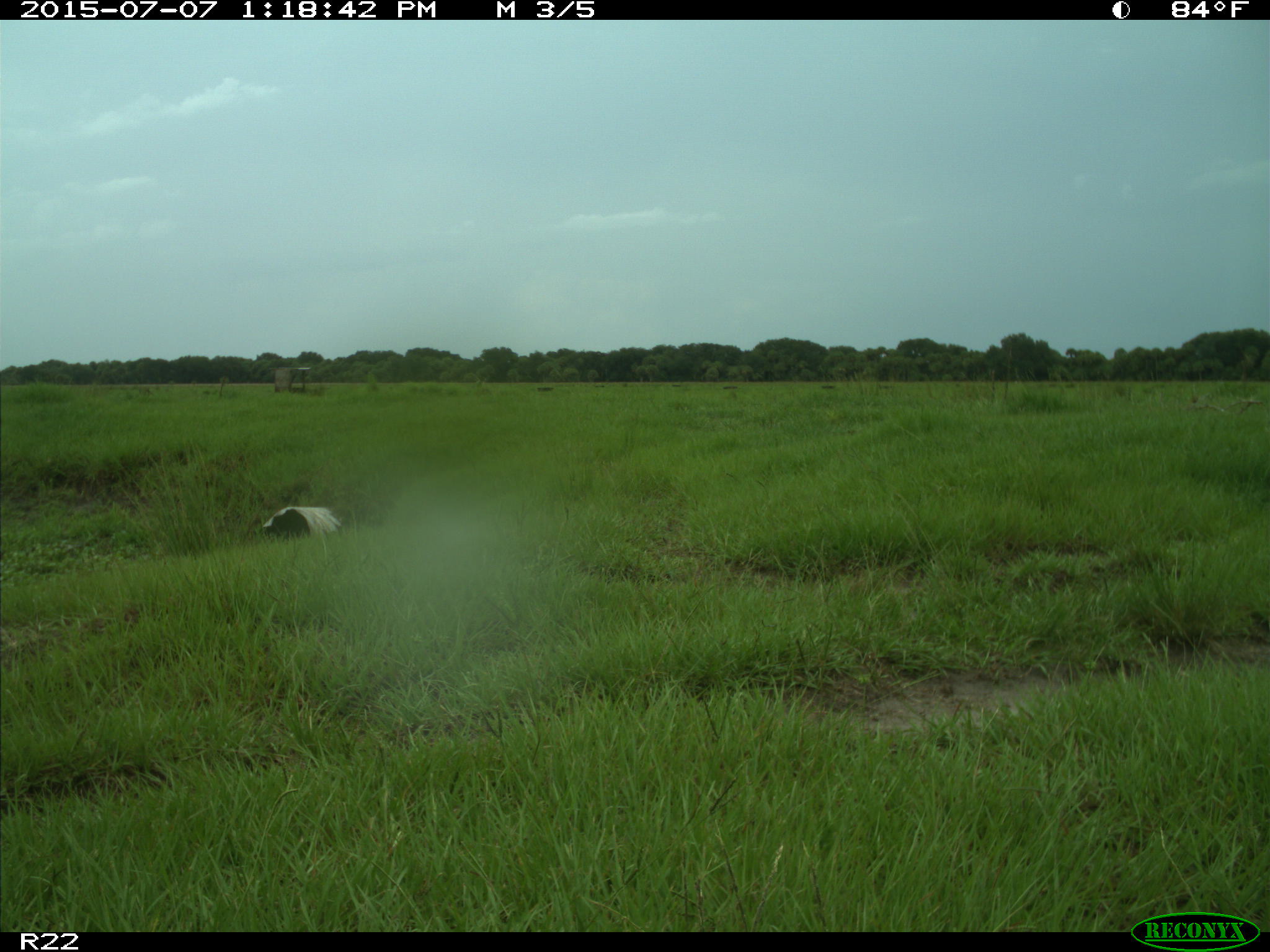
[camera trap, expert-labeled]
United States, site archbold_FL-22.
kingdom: Animalia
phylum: Chordata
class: Mammalia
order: Artiodactyla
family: Bovidae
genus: Bos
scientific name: Bos taurus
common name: domestic cow